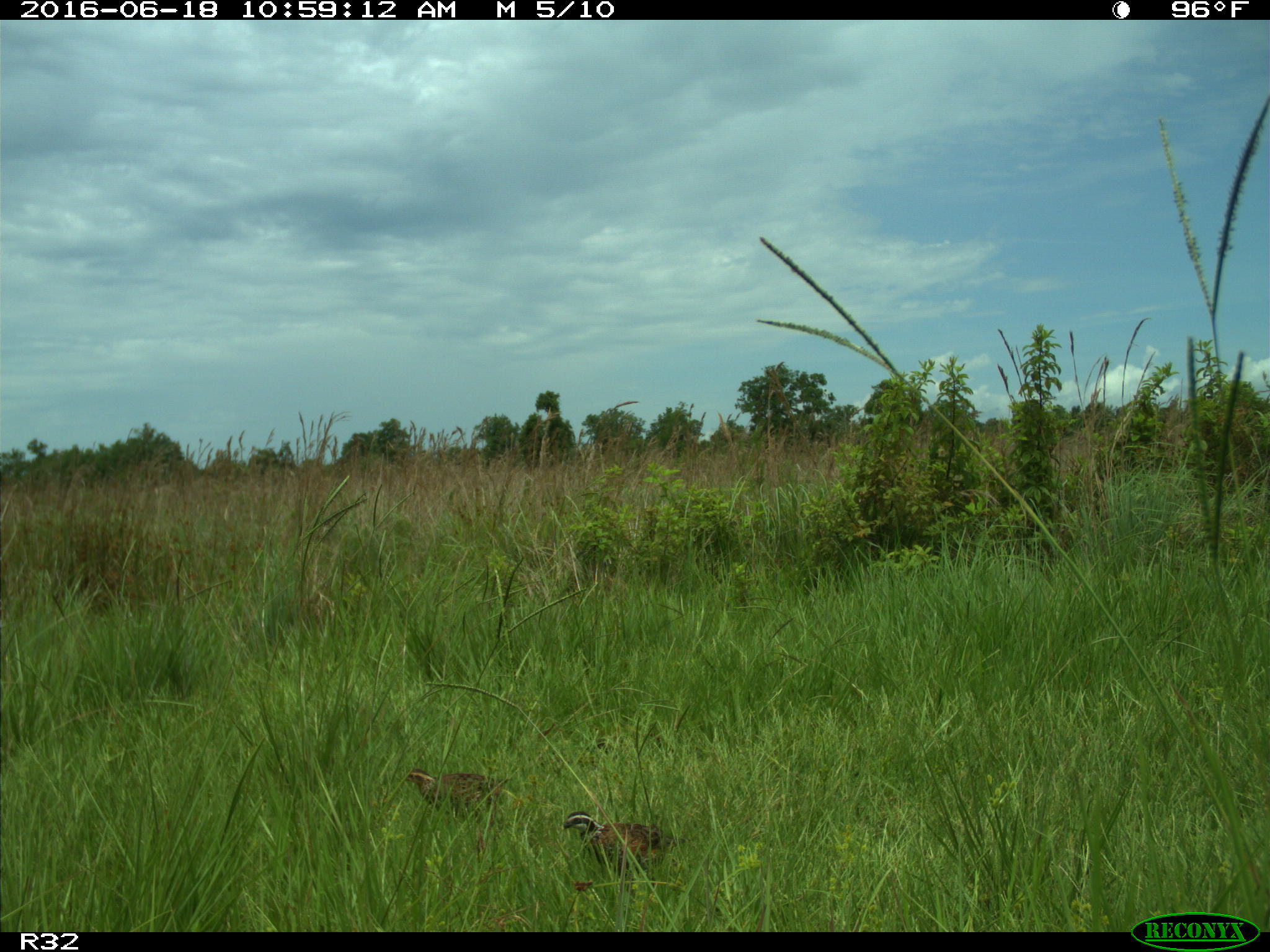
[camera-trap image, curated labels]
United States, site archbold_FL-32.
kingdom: Animalia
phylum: Chordata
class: Aves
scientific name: Aves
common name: birds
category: unidentified bird